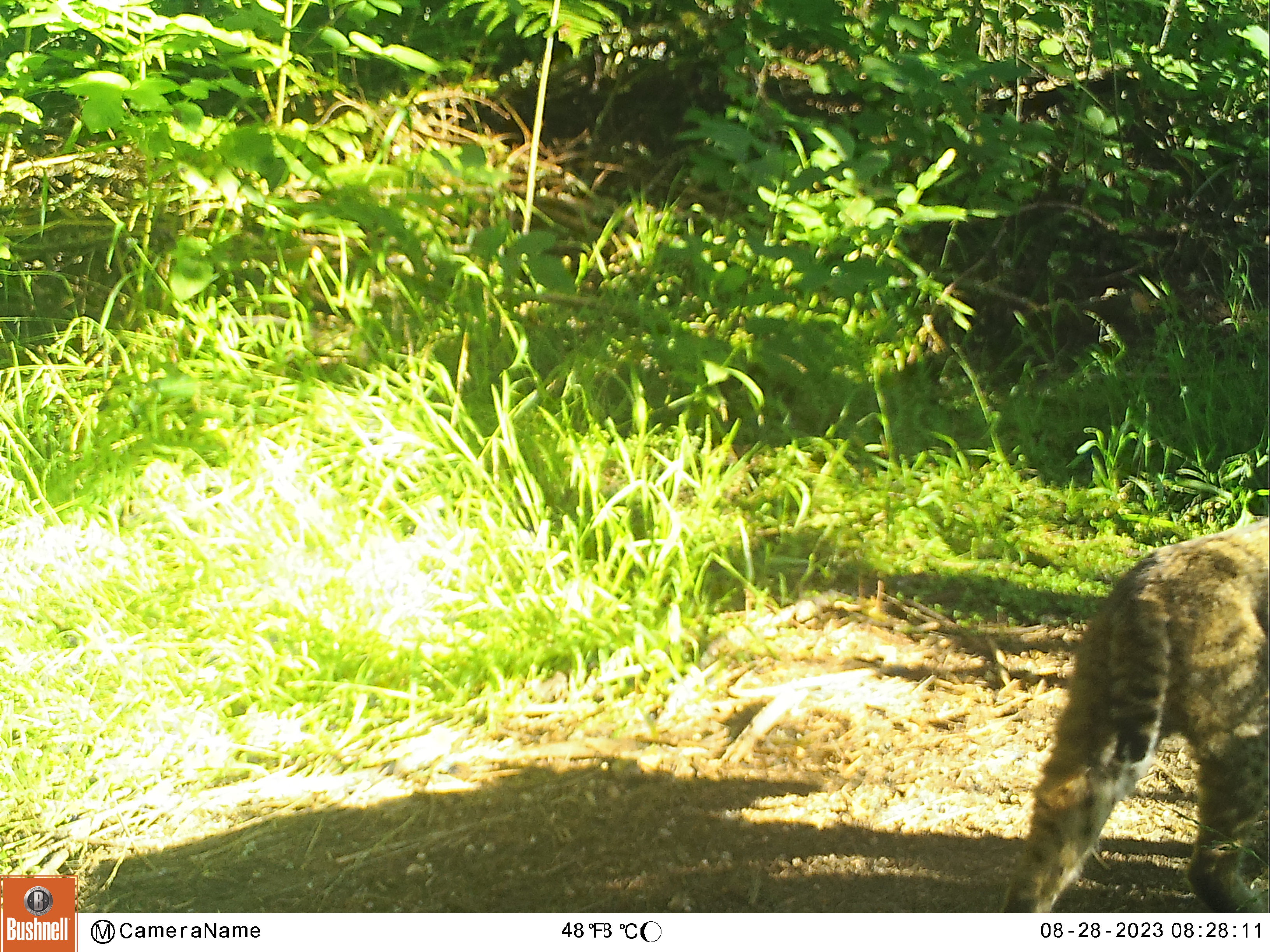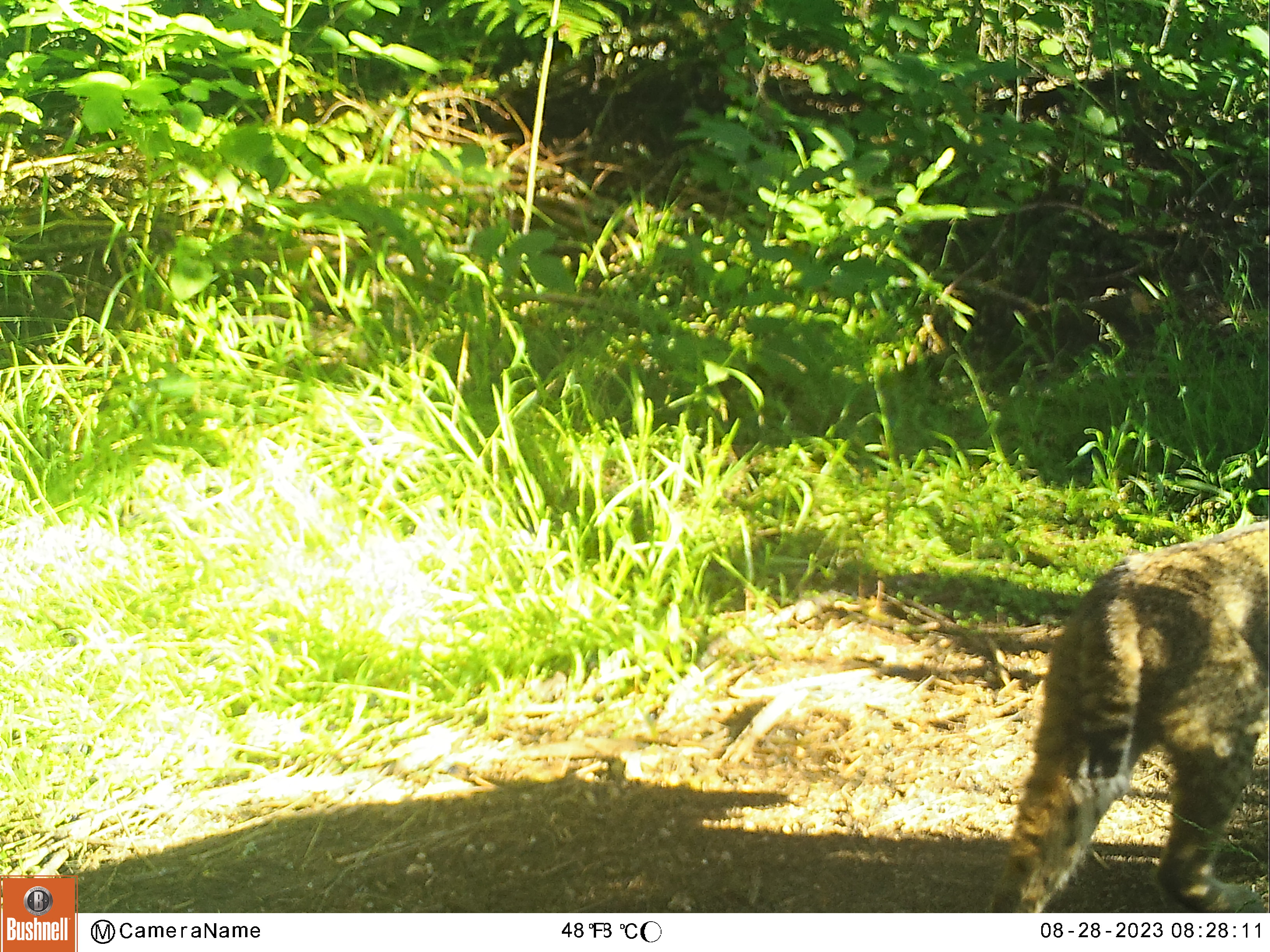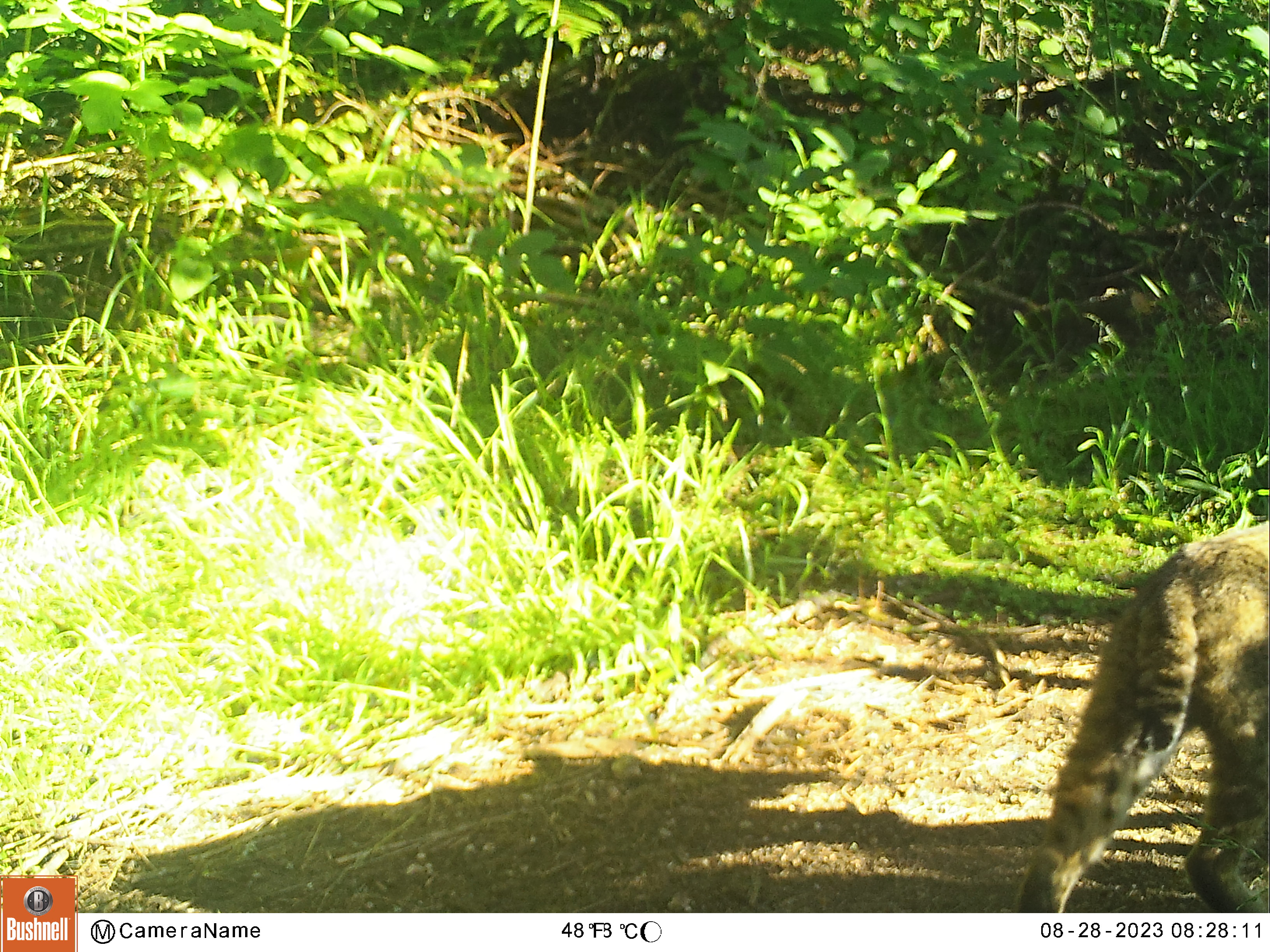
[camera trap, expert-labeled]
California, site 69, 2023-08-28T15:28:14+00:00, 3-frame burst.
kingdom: Animalia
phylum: Chordata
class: Mammalia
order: Carnivora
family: Felidae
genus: Lynx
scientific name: Lynx rufus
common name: bobcat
Bobcat (Lynx rufus).